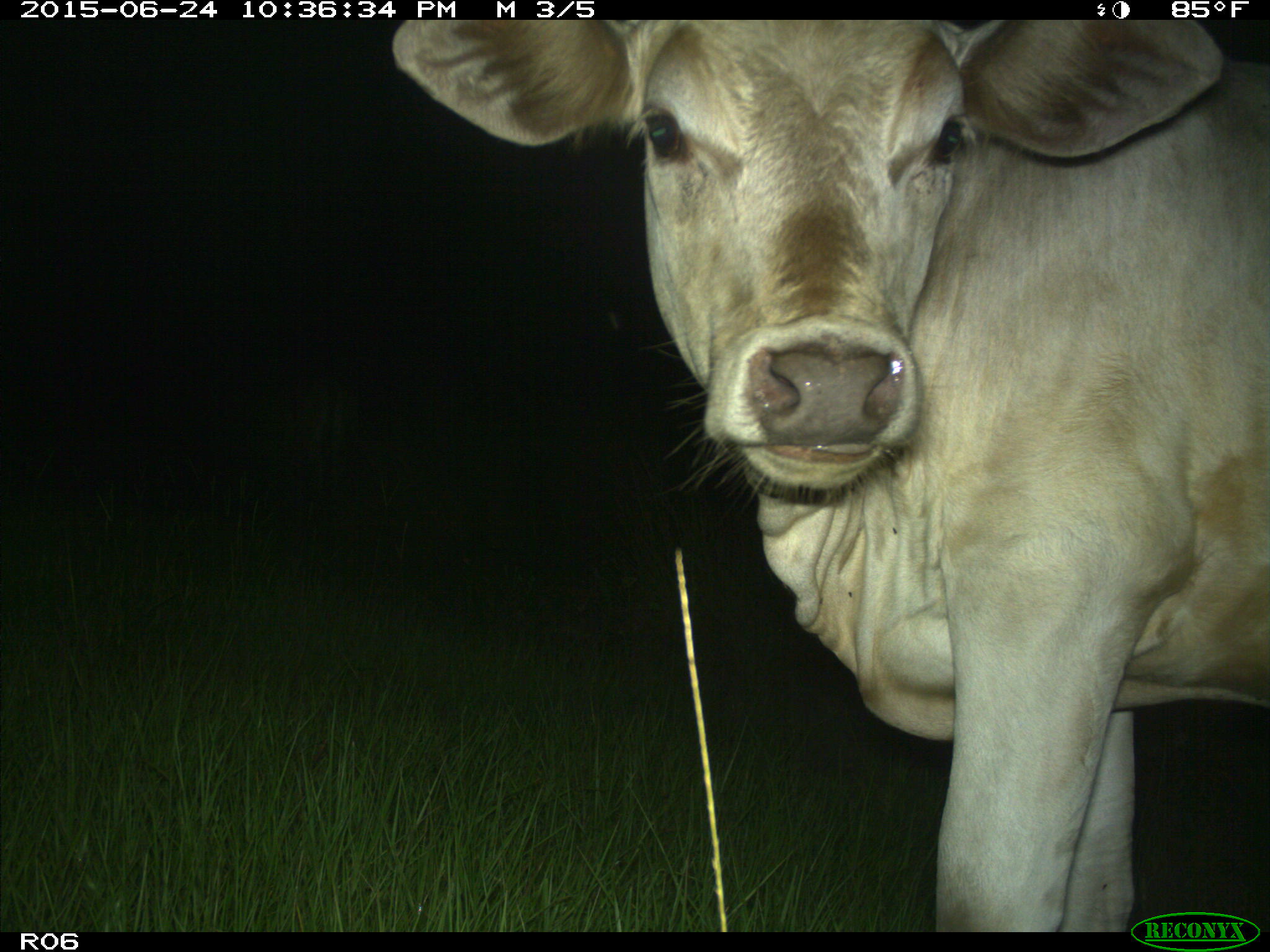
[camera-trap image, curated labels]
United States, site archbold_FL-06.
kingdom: Animalia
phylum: Chordata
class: Mammalia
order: Artiodactyla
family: Bovidae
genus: Bos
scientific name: Bos taurus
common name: domestic cow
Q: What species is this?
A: Bos taurus (domestic cow).